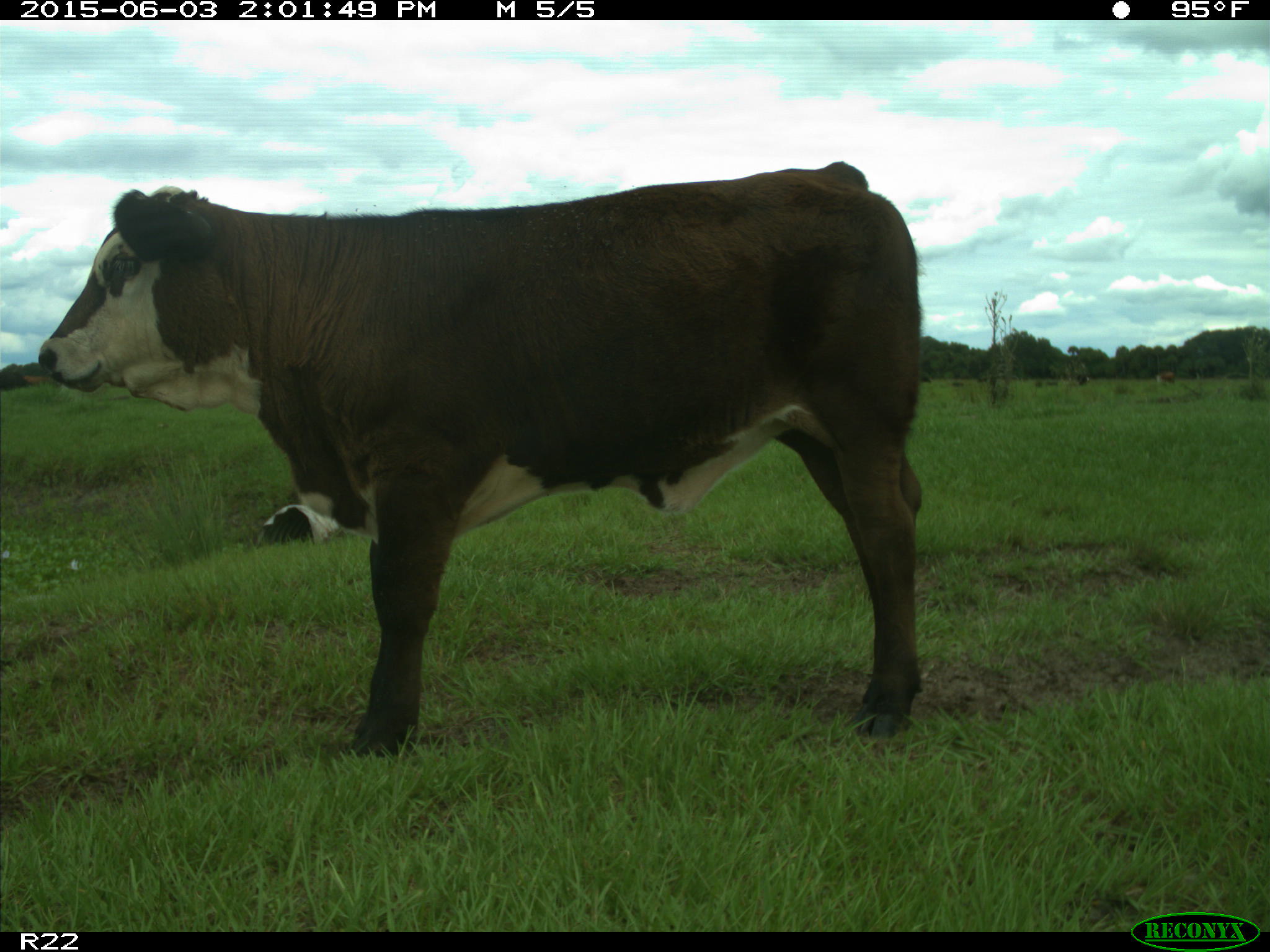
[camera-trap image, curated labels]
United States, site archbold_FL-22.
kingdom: Animalia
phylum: Chordata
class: Mammalia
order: Artiodactyla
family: Bovidae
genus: Bos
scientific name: Bos taurus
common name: domestic cow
Bos taurus (domestic cow).